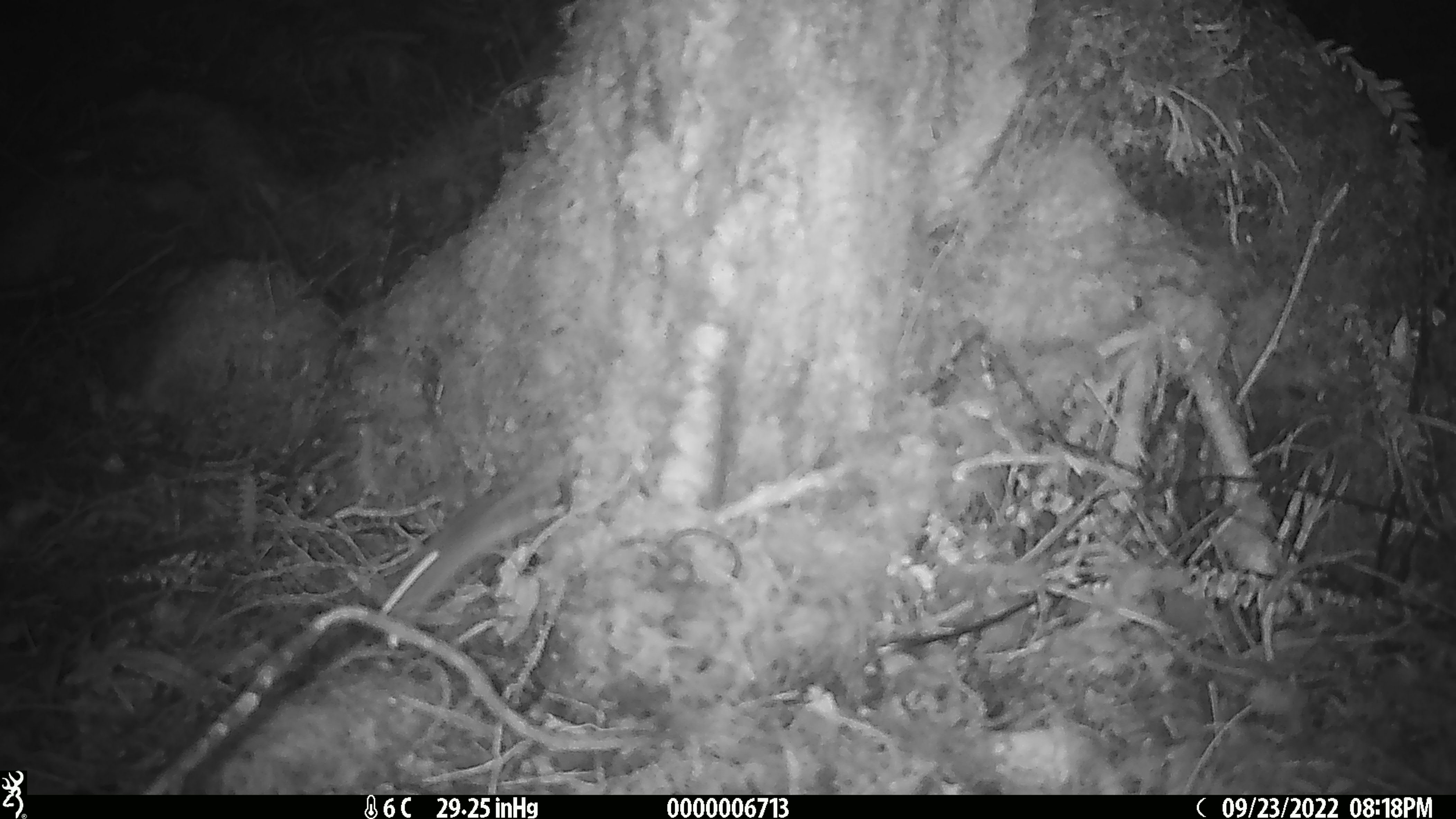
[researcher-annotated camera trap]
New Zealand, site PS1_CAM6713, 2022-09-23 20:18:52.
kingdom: Animalia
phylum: Chordata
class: Mammalia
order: Rodentia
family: Muridae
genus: Mus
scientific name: Mus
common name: mouse